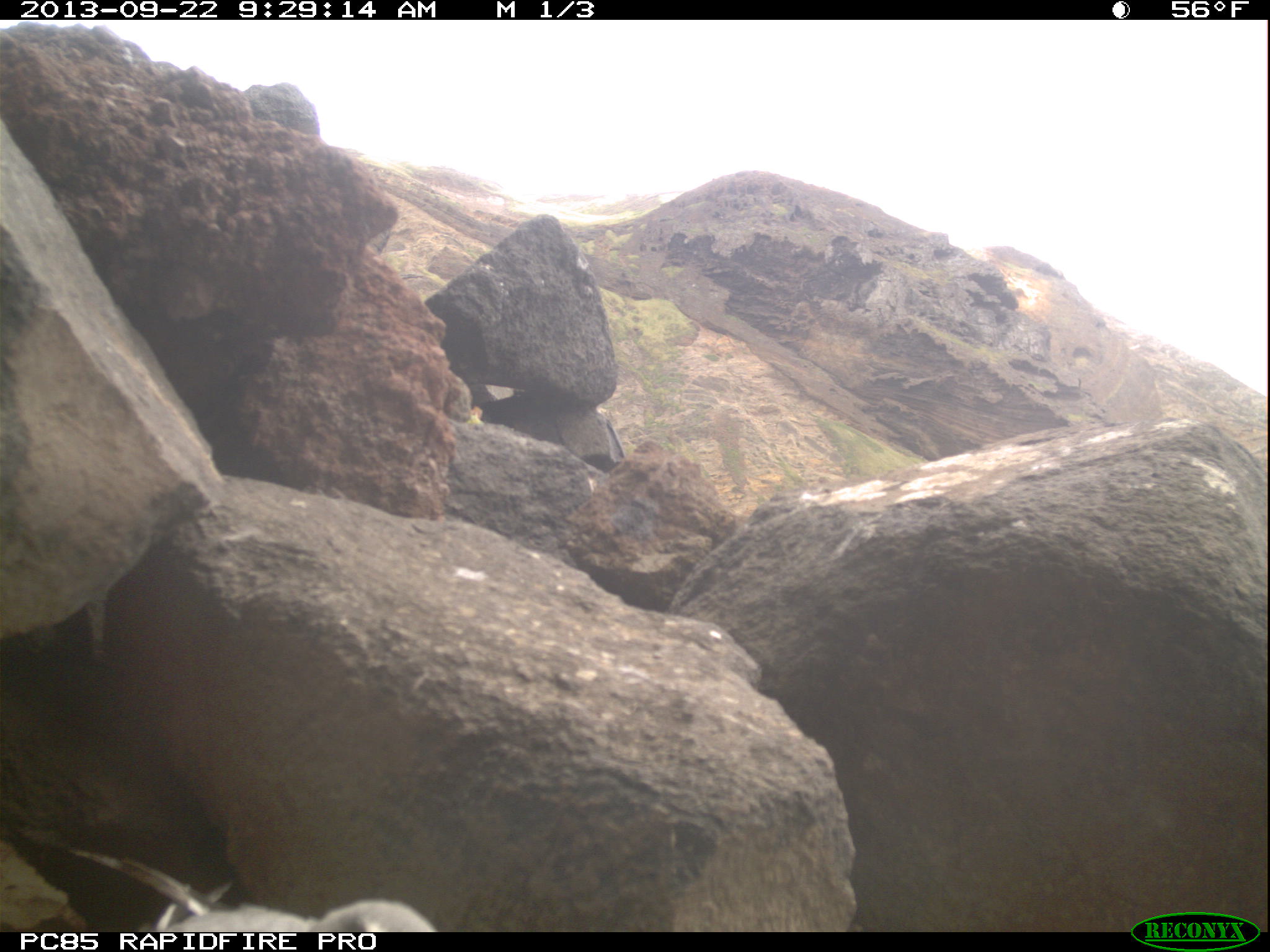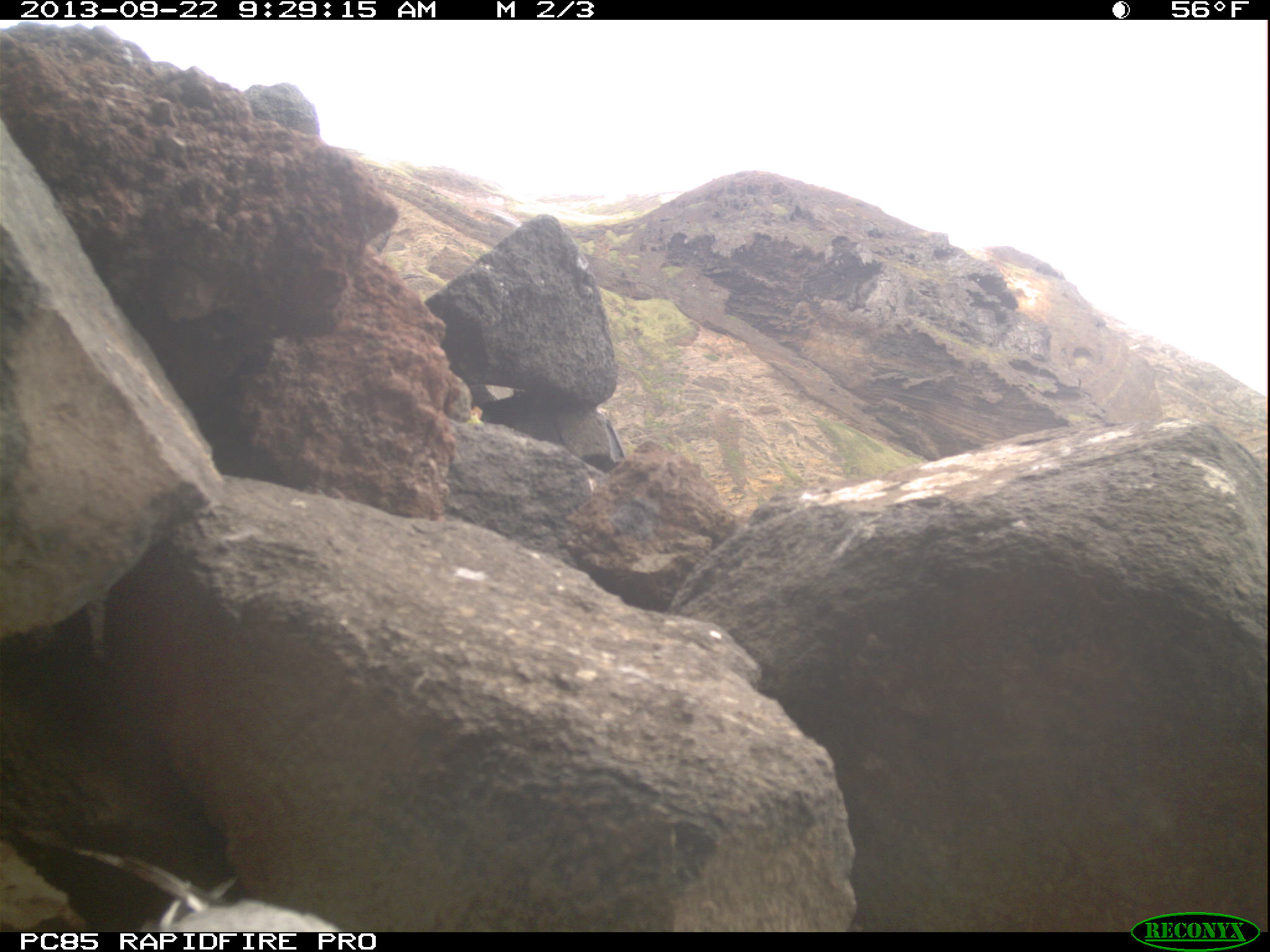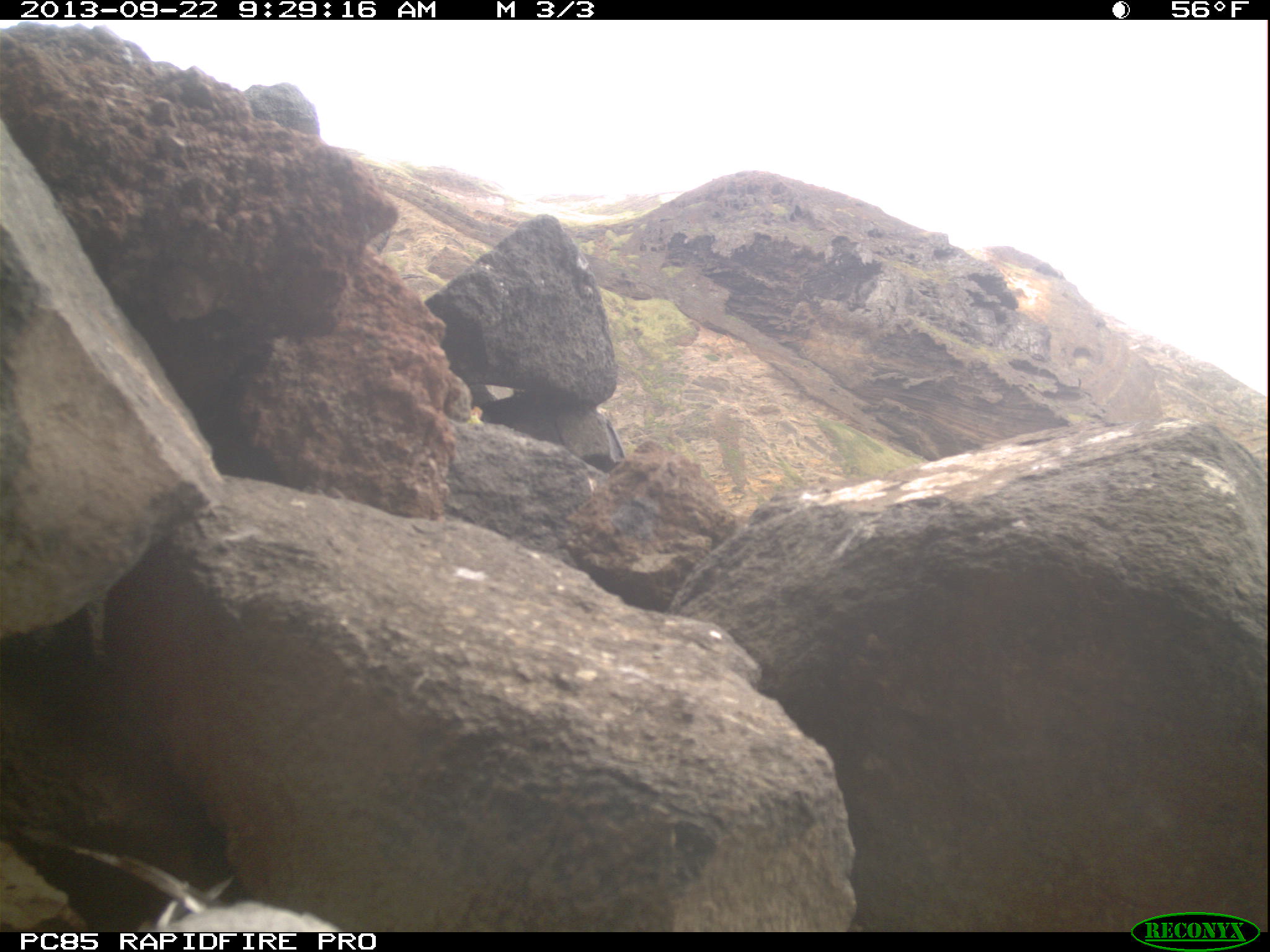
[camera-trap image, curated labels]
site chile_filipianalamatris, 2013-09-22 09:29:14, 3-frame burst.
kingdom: Animalia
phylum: Chordata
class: Aves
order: Procellariiformes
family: Procellariidae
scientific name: Procellariidae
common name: petrel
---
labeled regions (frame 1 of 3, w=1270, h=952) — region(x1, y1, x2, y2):
petrel: region(48, 839, 437, 932)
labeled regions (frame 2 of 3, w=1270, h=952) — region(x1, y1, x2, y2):
petrel: region(68, 836, 342, 933)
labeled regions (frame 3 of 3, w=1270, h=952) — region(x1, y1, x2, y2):
petrel: region(66, 833, 340, 933)